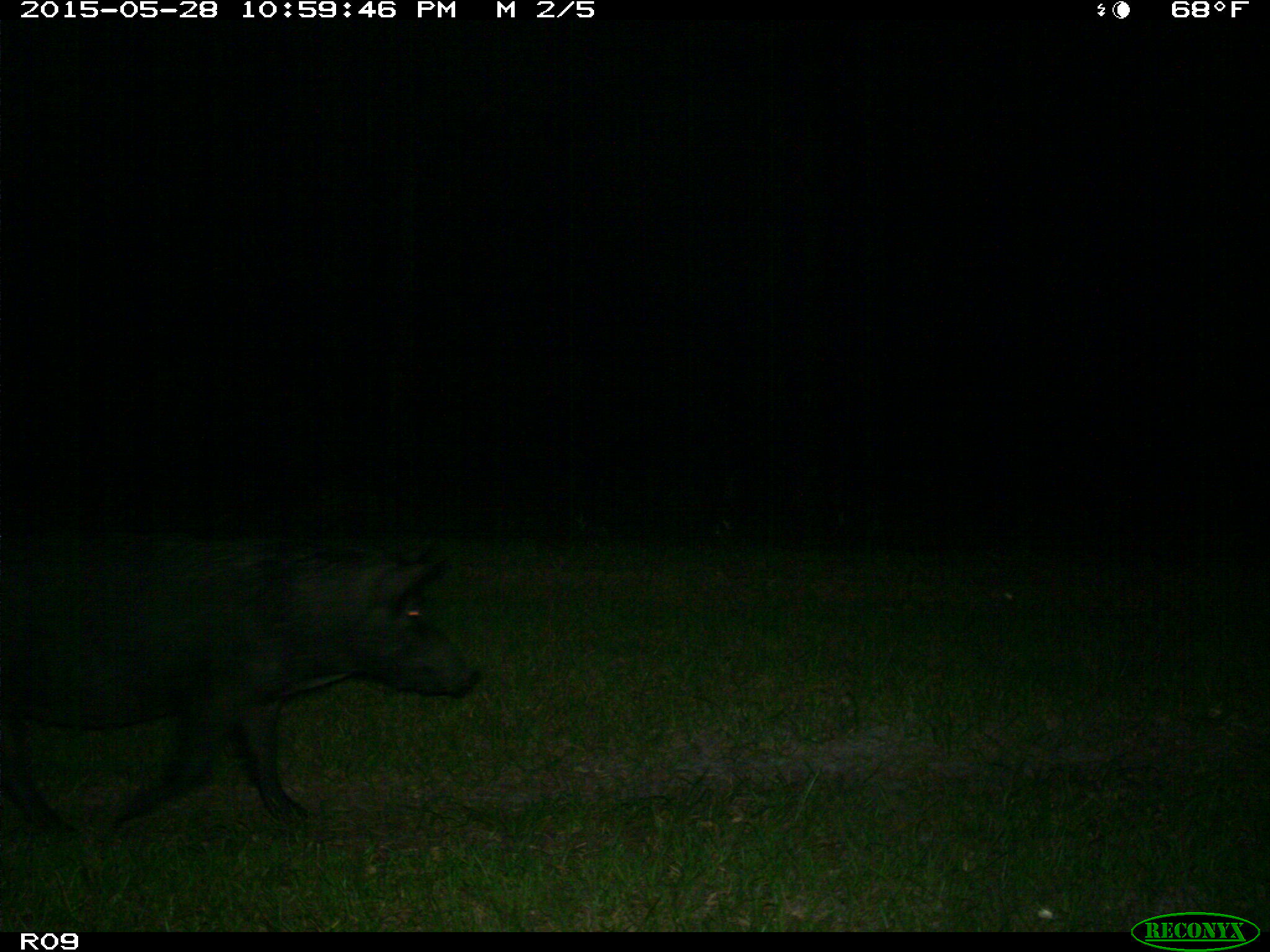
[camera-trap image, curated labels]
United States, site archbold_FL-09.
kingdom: Animalia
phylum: Chordata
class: Mammalia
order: Artiodactyla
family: Suidae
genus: Sus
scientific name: Sus scrofa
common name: wild boar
Sus scrofa (wild boar).